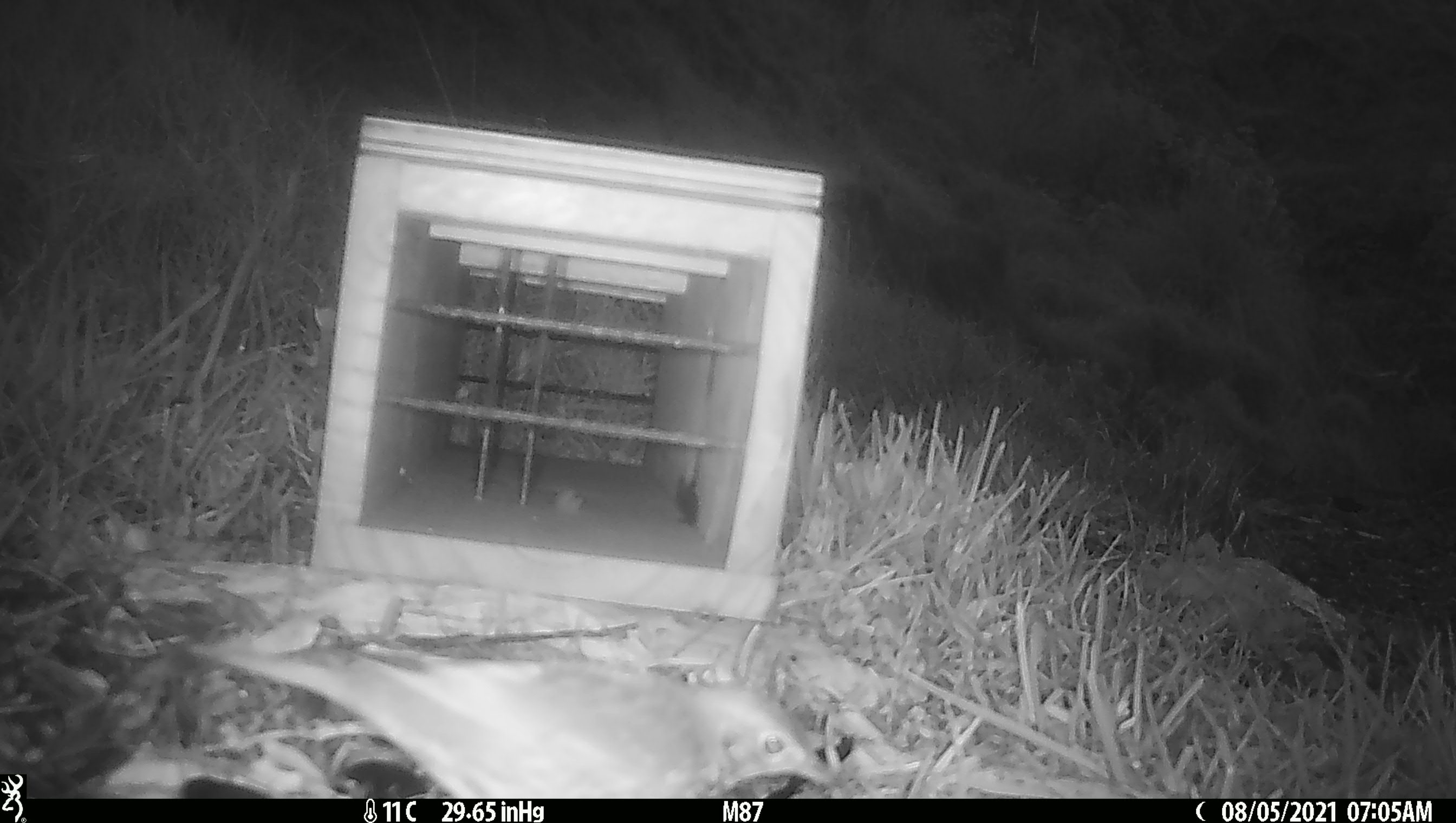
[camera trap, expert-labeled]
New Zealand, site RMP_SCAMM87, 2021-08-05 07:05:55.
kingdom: Animalia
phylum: Chordata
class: Aves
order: Passeriformes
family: Turdidae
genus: Turdus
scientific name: Turdus philomelos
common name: song thrush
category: thrush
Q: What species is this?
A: Thrush (song thrush) (Turdus philomelos).